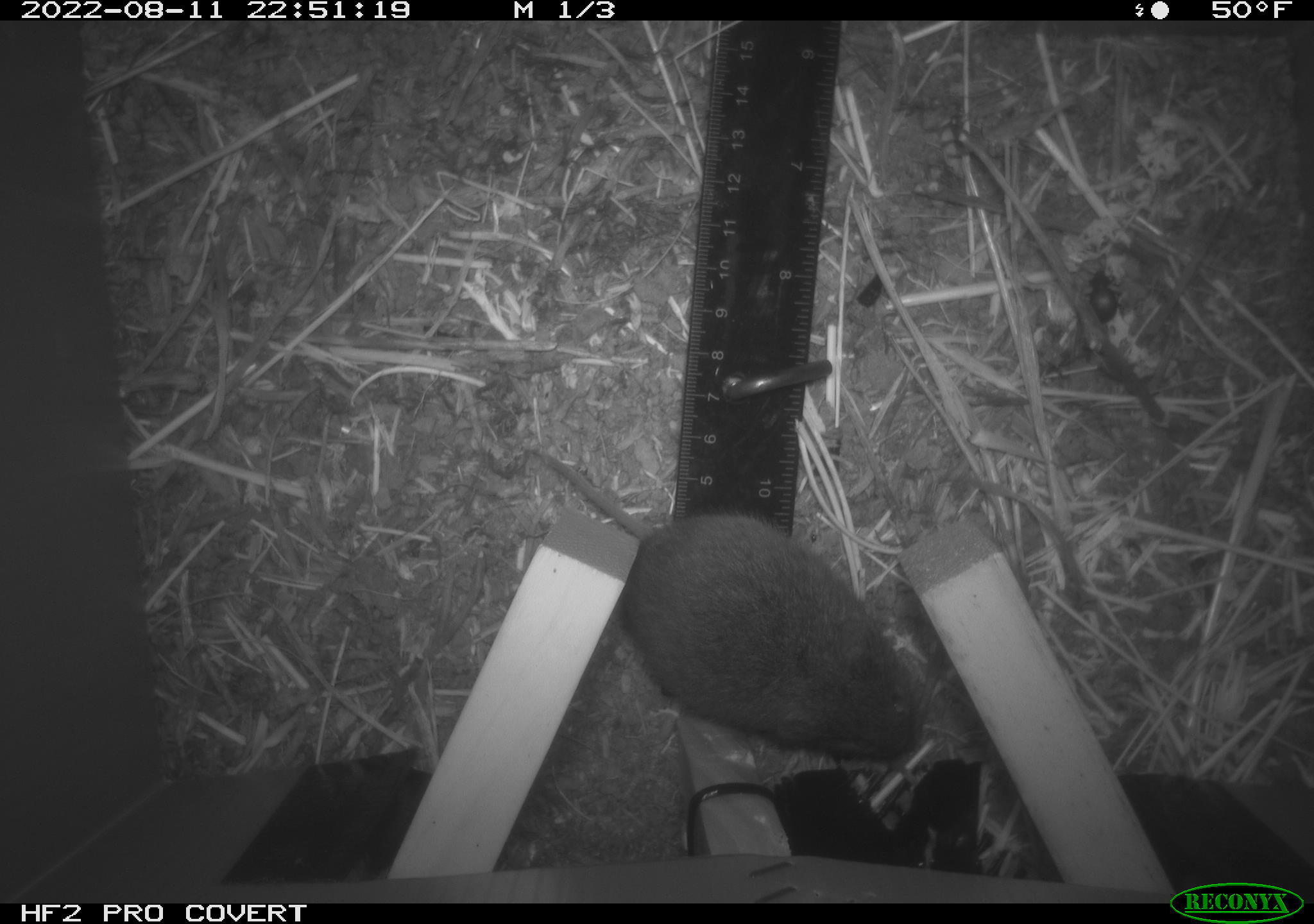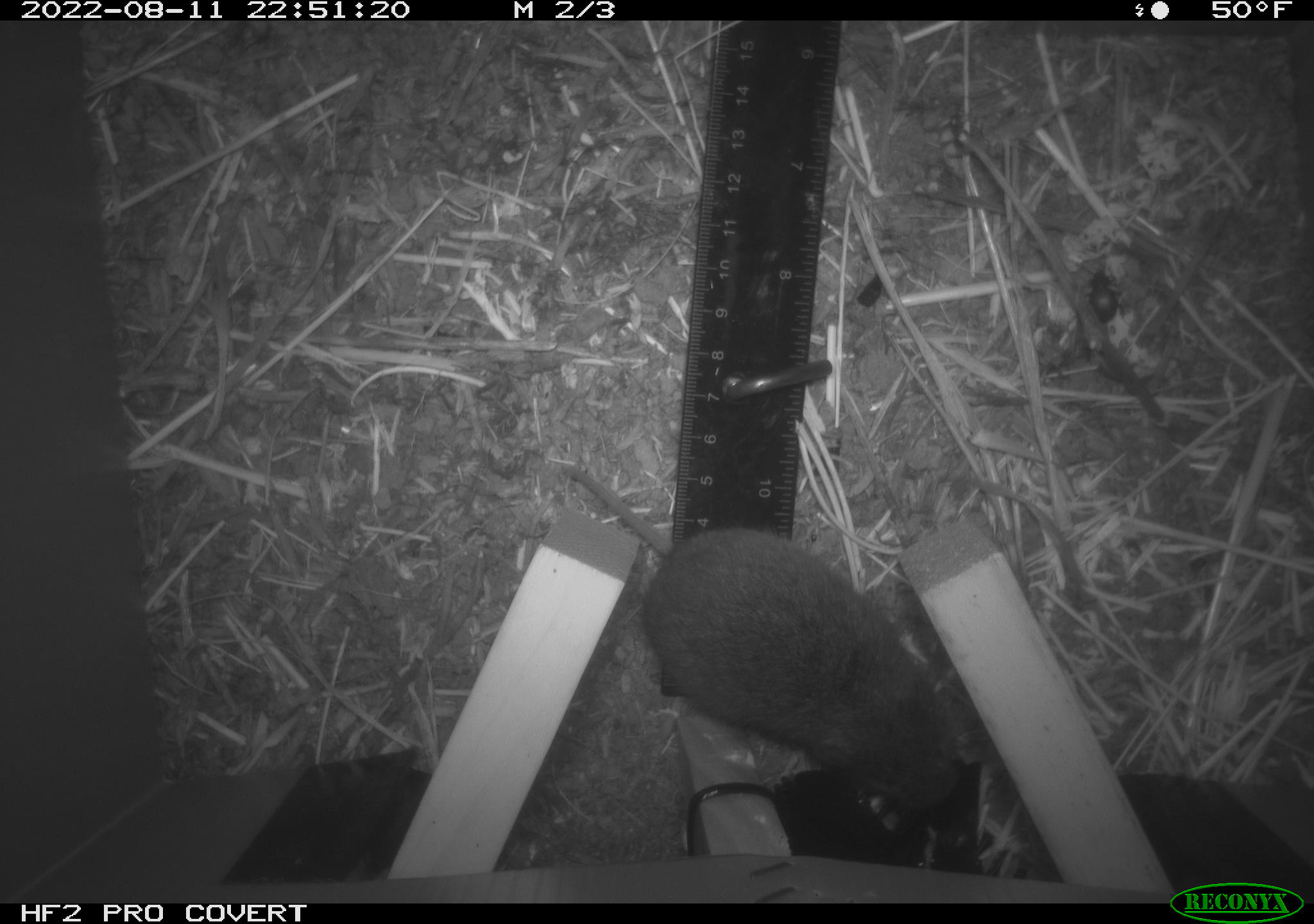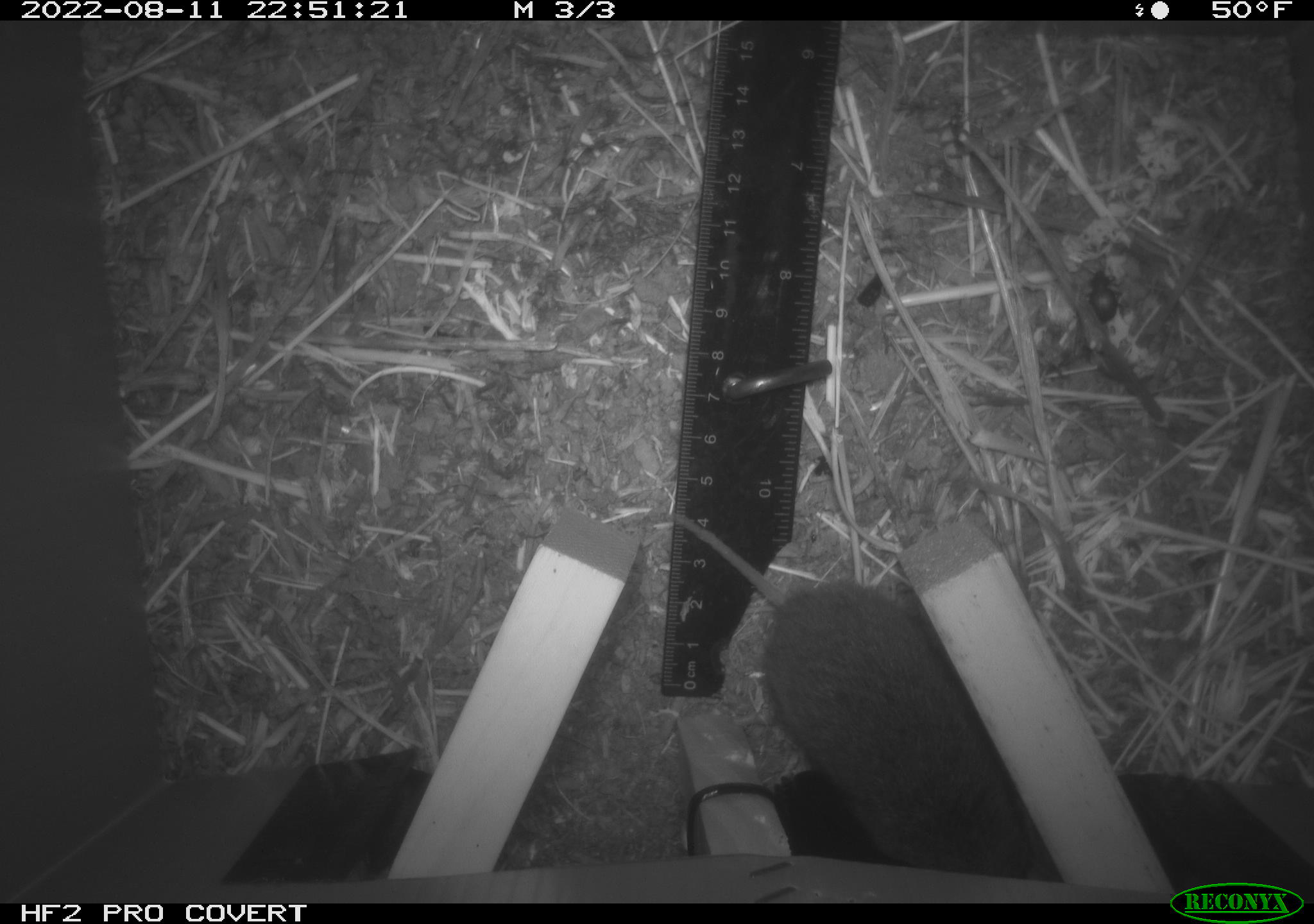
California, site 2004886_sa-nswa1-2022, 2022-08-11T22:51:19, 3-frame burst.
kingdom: Animalia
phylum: Chordata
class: Mammalia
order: Rodentia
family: Cricetidae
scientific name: Cricetidae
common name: hamsters, voles, lemmings, and allies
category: cricetidae family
Cricetidae family (hamsters, voles, lemmings, and allies) (Cricetidae).